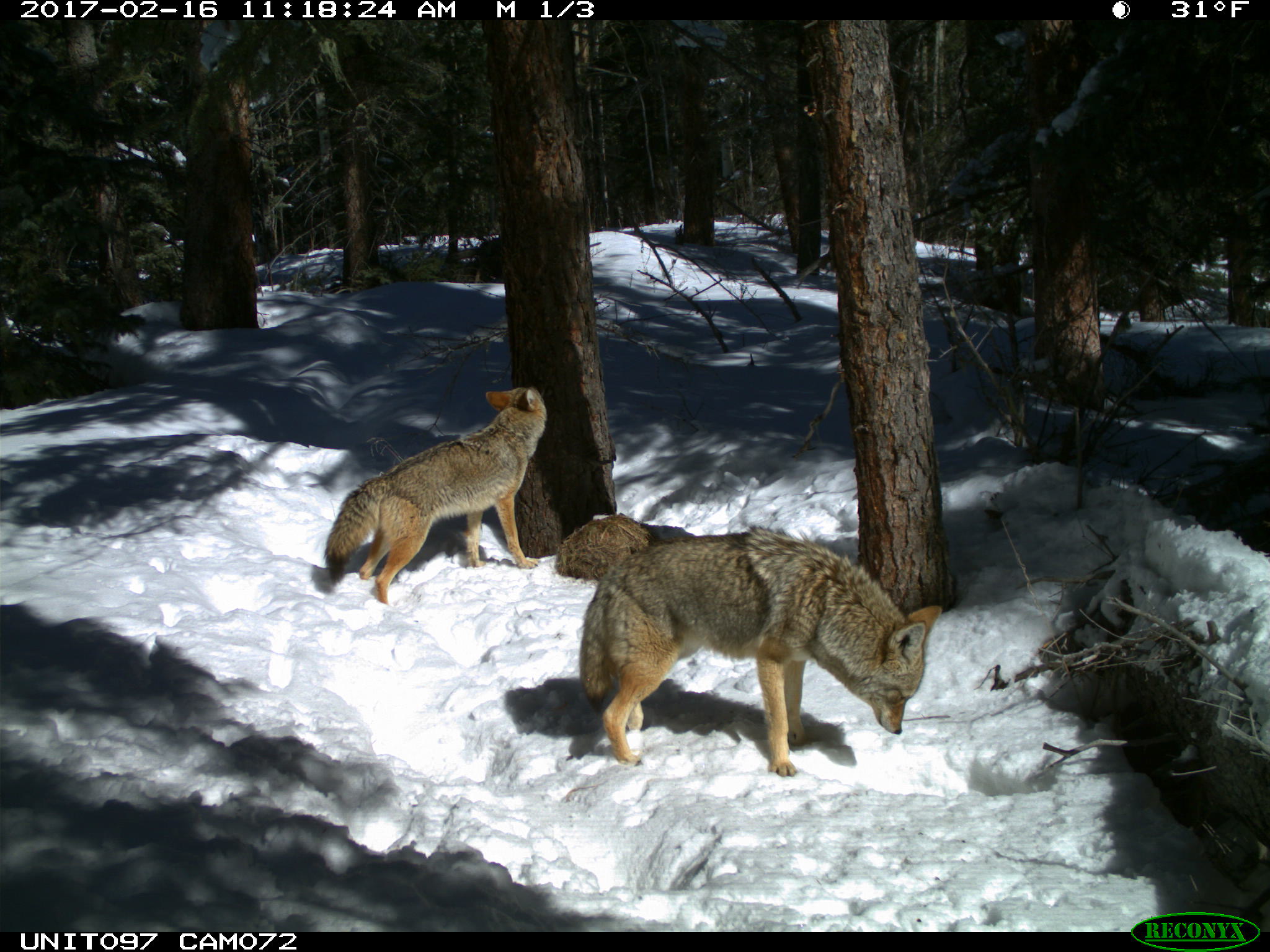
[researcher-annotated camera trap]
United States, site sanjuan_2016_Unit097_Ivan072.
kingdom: Animalia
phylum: Chordata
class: Mammalia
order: Carnivora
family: Canidae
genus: Canis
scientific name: Canis latrans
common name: coyote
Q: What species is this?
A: Canis latrans (coyote).